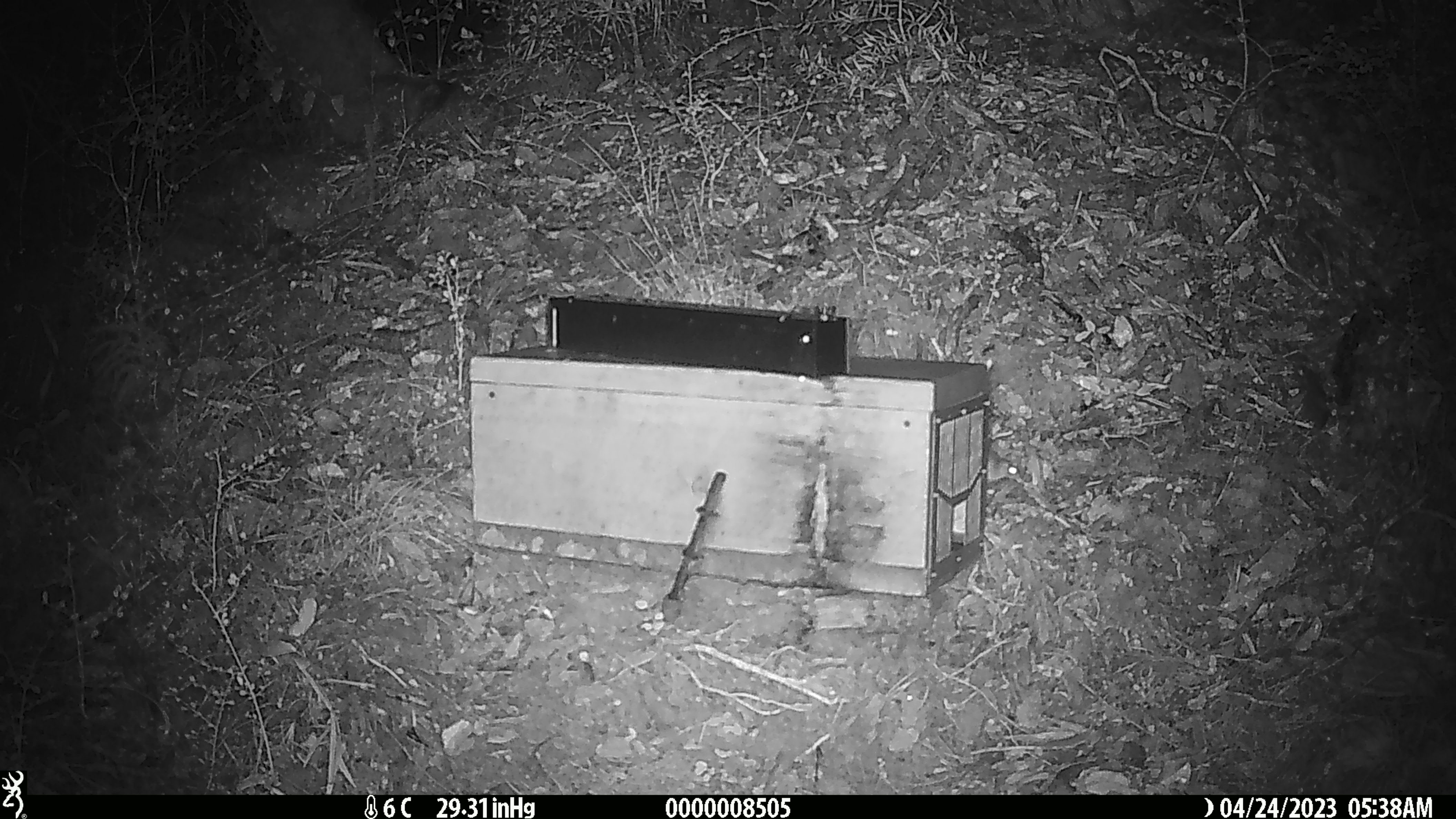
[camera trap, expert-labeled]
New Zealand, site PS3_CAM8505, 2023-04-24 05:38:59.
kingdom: Animalia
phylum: Chordata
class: Mammalia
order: Rodentia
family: Muridae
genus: Mus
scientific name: Mus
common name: mouse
Mouse (Mus).